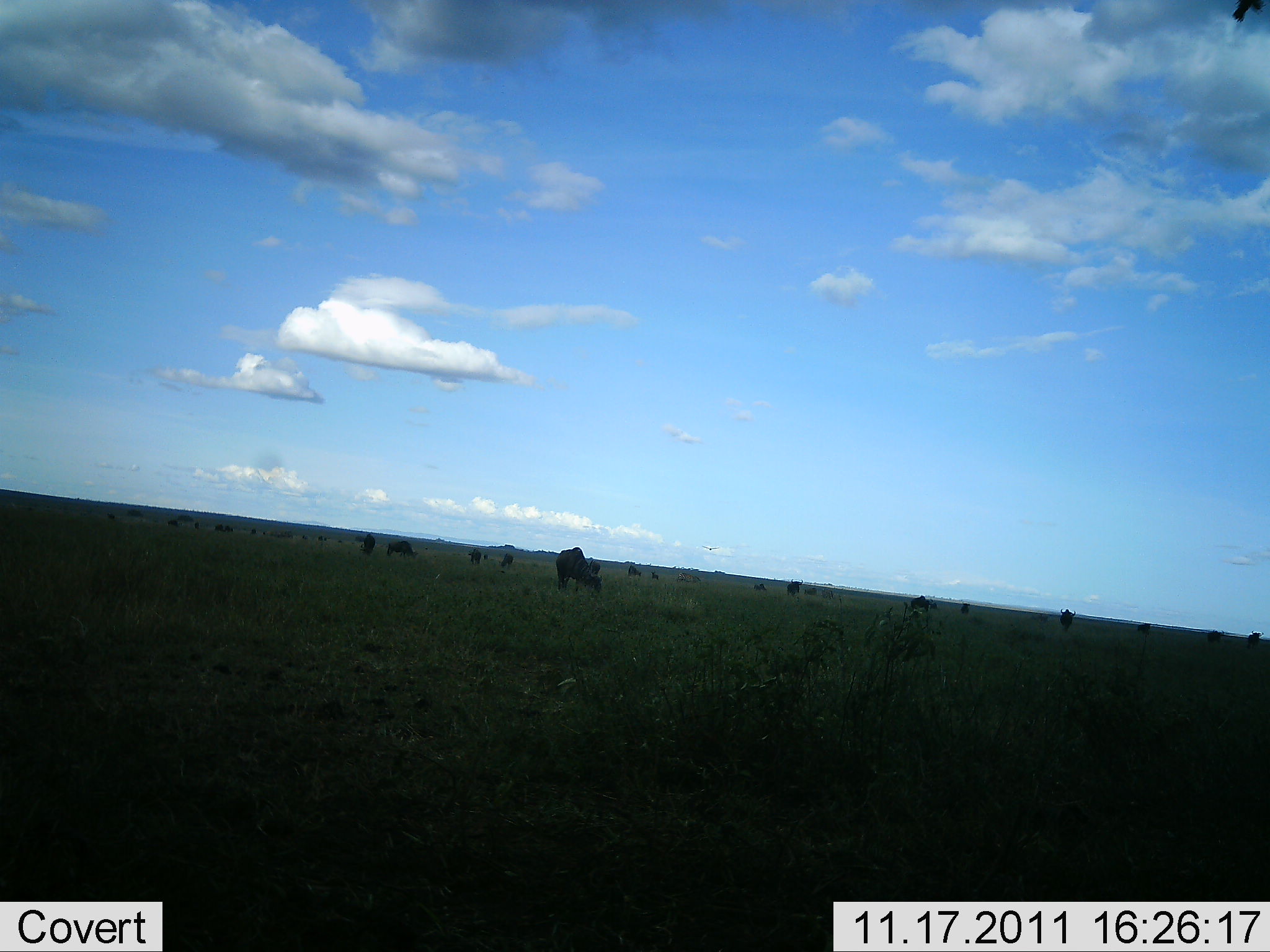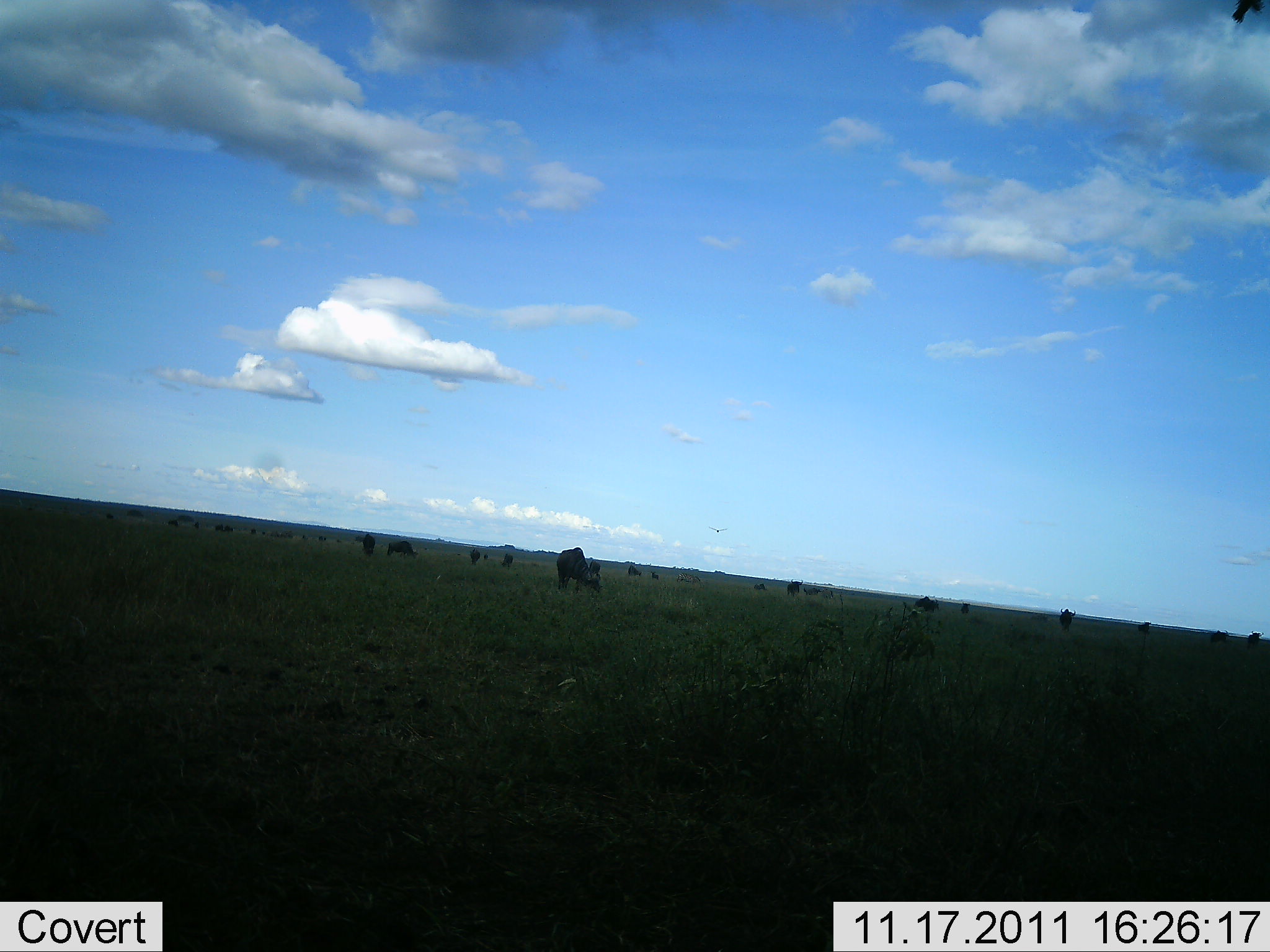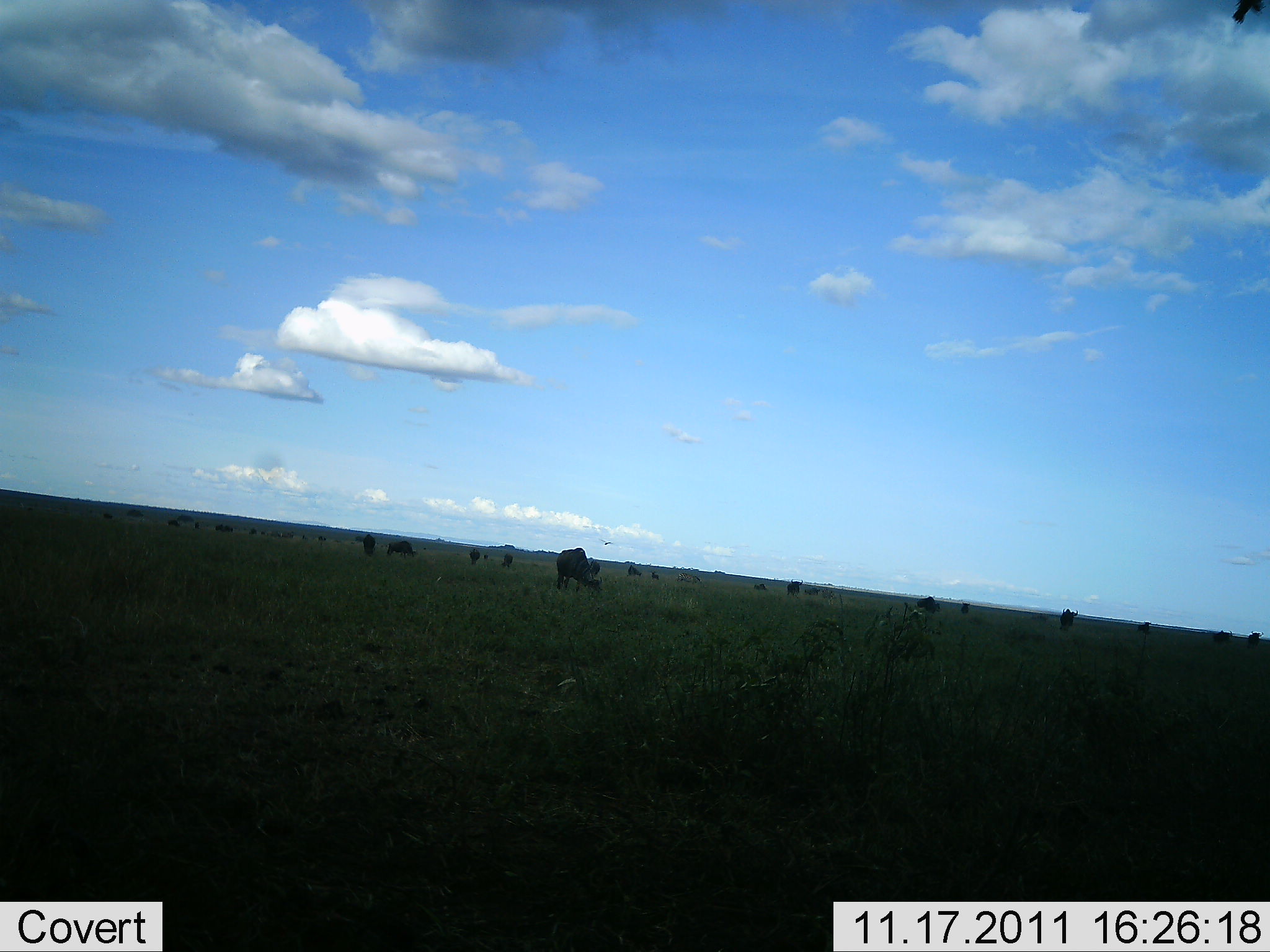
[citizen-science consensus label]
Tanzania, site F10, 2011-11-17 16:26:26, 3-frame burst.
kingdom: Animalia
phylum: Chordata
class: Mammalia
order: Artiodactyla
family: Bovidae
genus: Connochaetes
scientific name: Connochaetes taurinus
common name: blue wildebeest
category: wildebeest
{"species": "wildebeest (blue wildebeest) (Connochaetes taurinus)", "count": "11-50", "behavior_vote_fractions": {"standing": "44%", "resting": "12%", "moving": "19%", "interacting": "6%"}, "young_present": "0%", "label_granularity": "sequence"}